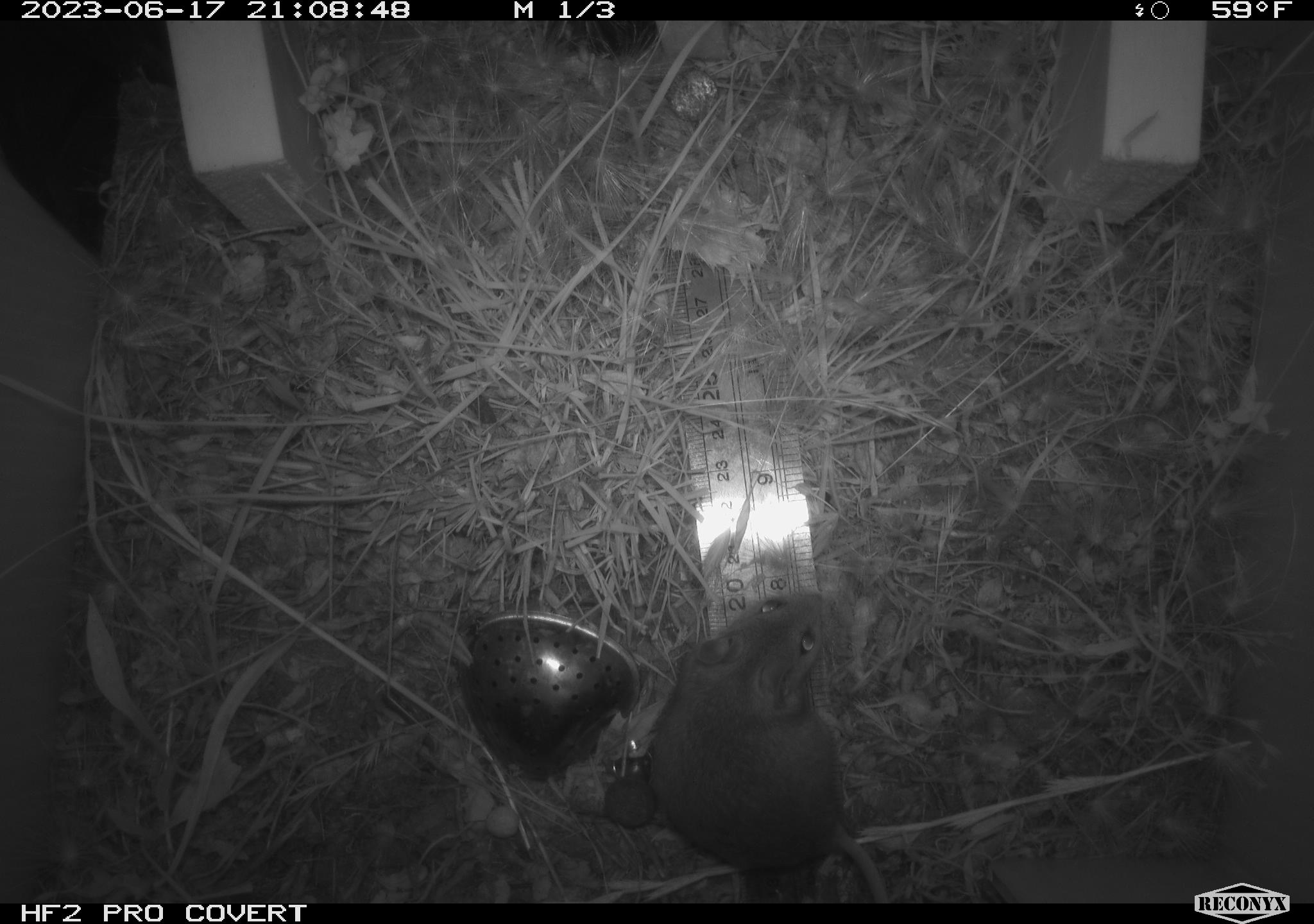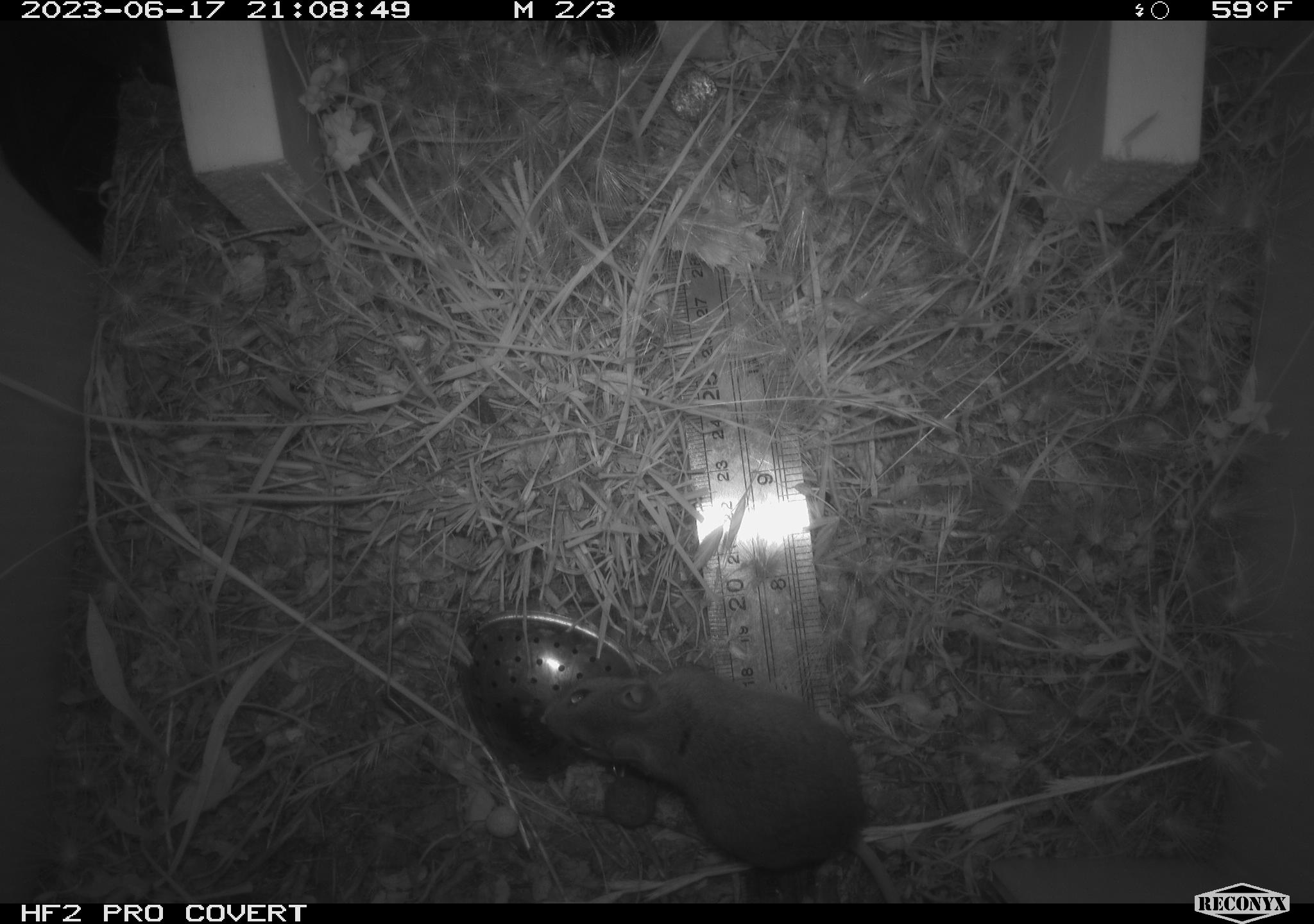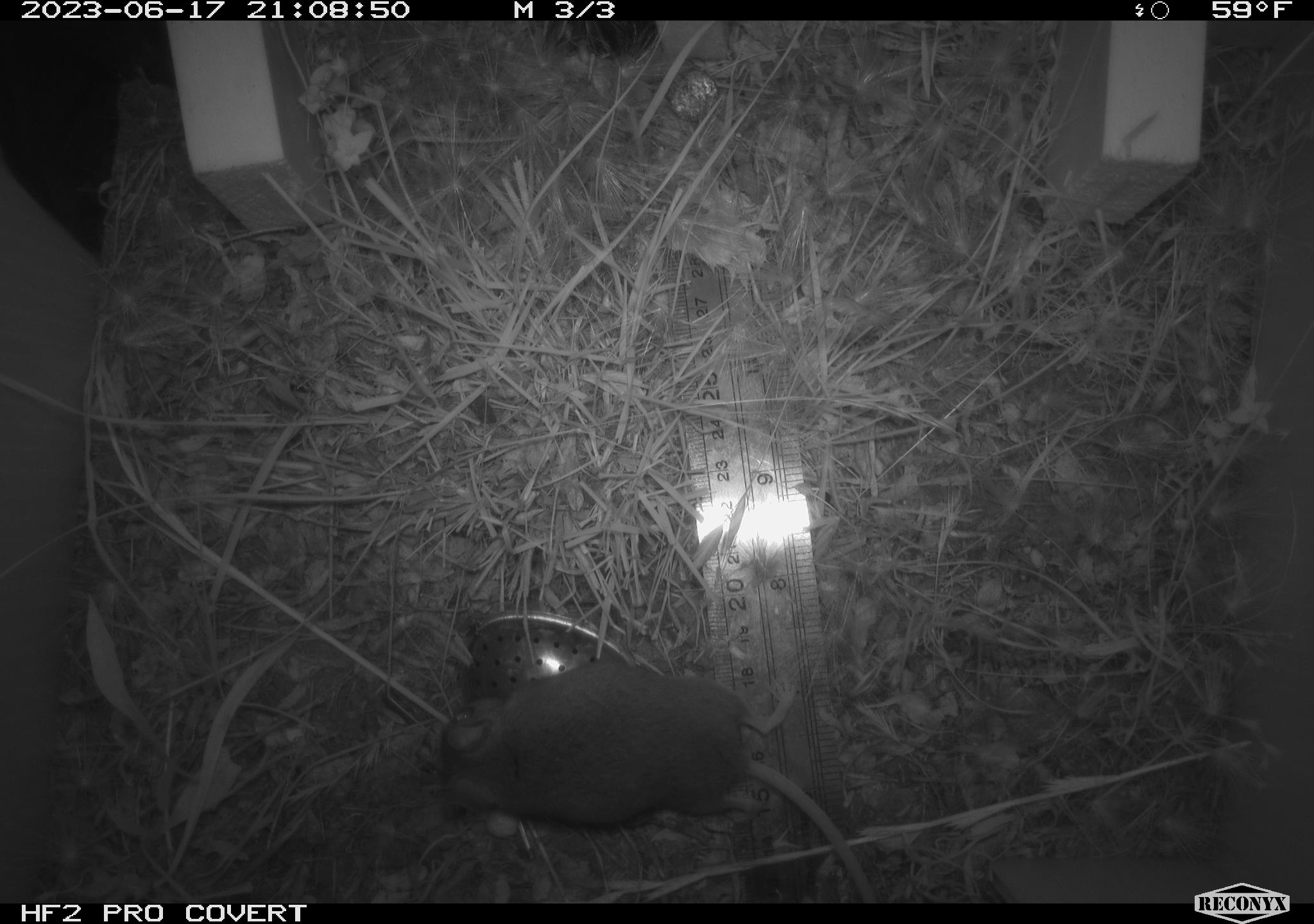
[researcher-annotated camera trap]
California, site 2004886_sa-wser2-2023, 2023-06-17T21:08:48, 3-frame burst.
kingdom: Animalia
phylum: Chordata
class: Mammalia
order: Rodentia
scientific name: Rodentia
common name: mouse species